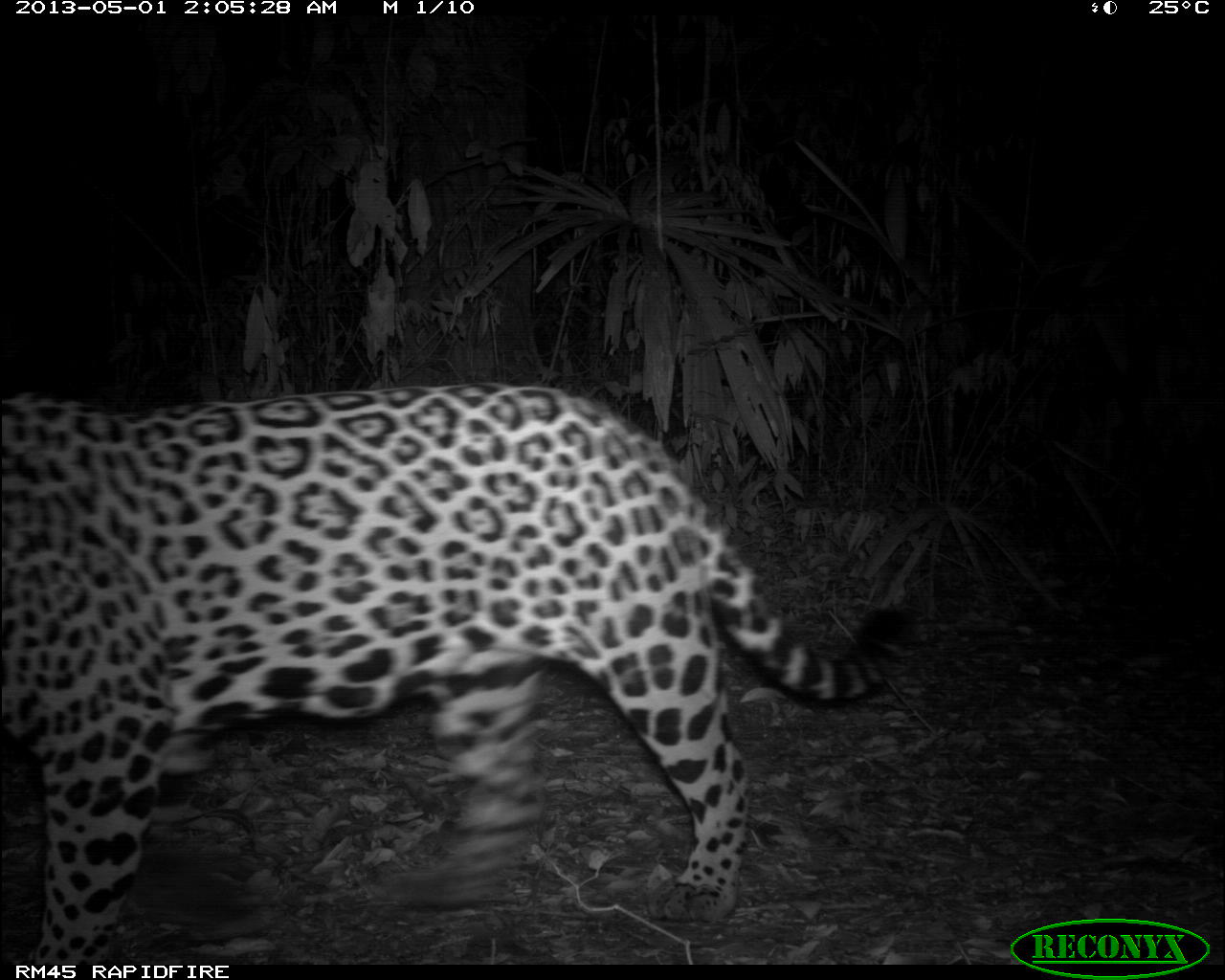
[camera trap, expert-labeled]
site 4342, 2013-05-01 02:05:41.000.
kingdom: Animalia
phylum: Chordata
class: Mammalia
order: Carnivora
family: Felidae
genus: Panthera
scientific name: Panthera onca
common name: jaguar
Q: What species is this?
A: Panthera onca (jaguar).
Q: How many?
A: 1.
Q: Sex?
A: Male.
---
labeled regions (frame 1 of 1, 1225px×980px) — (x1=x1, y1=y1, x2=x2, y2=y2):
panthera onca: (x1=0, y1=377, x2=908, y2=958)